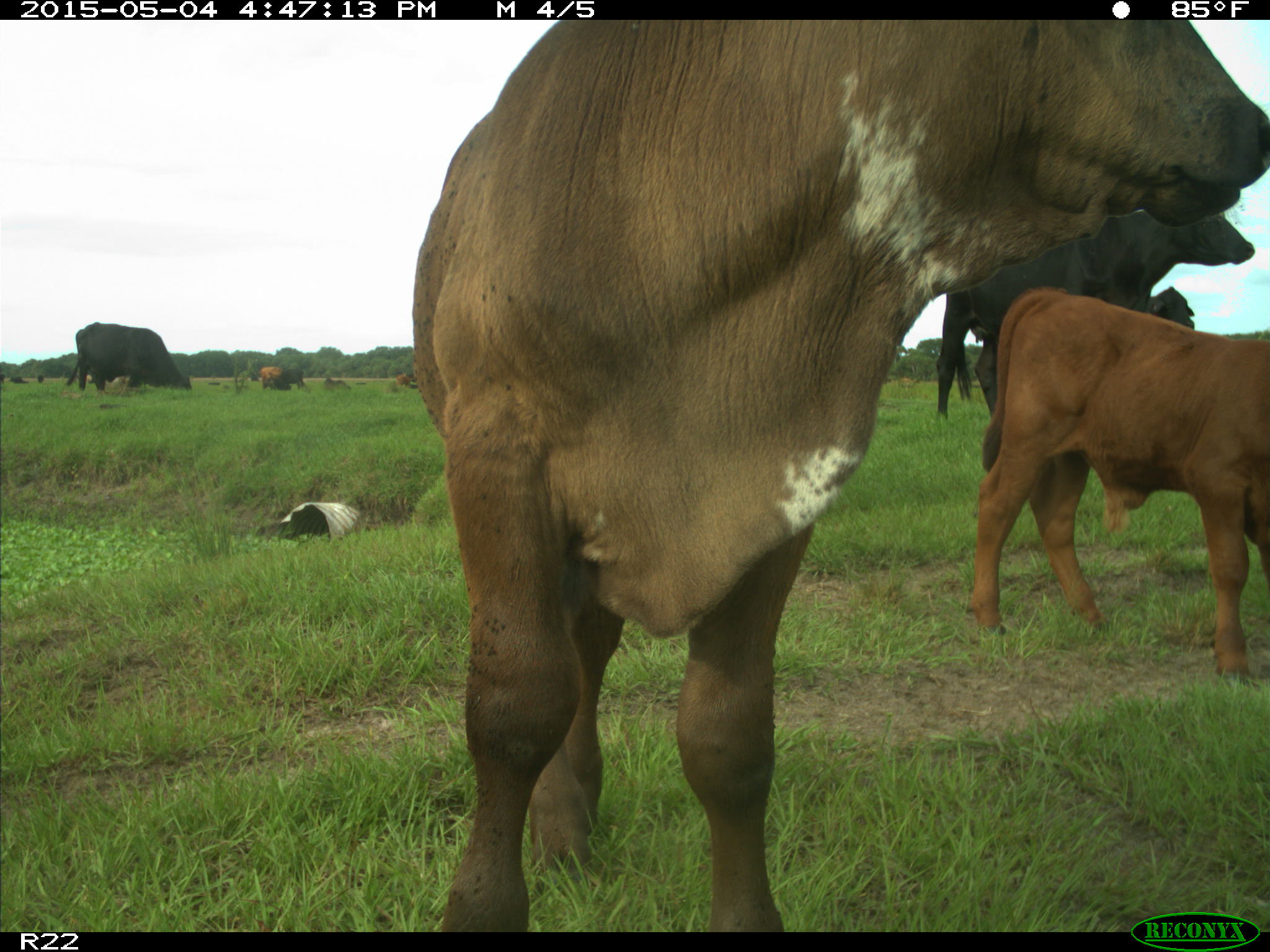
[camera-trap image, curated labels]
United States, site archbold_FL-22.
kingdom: Animalia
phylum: Chordata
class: Mammalia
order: Artiodactyla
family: Bovidae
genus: Bos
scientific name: Bos taurus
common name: domestic cow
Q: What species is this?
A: Bos taurus (domestic cow).